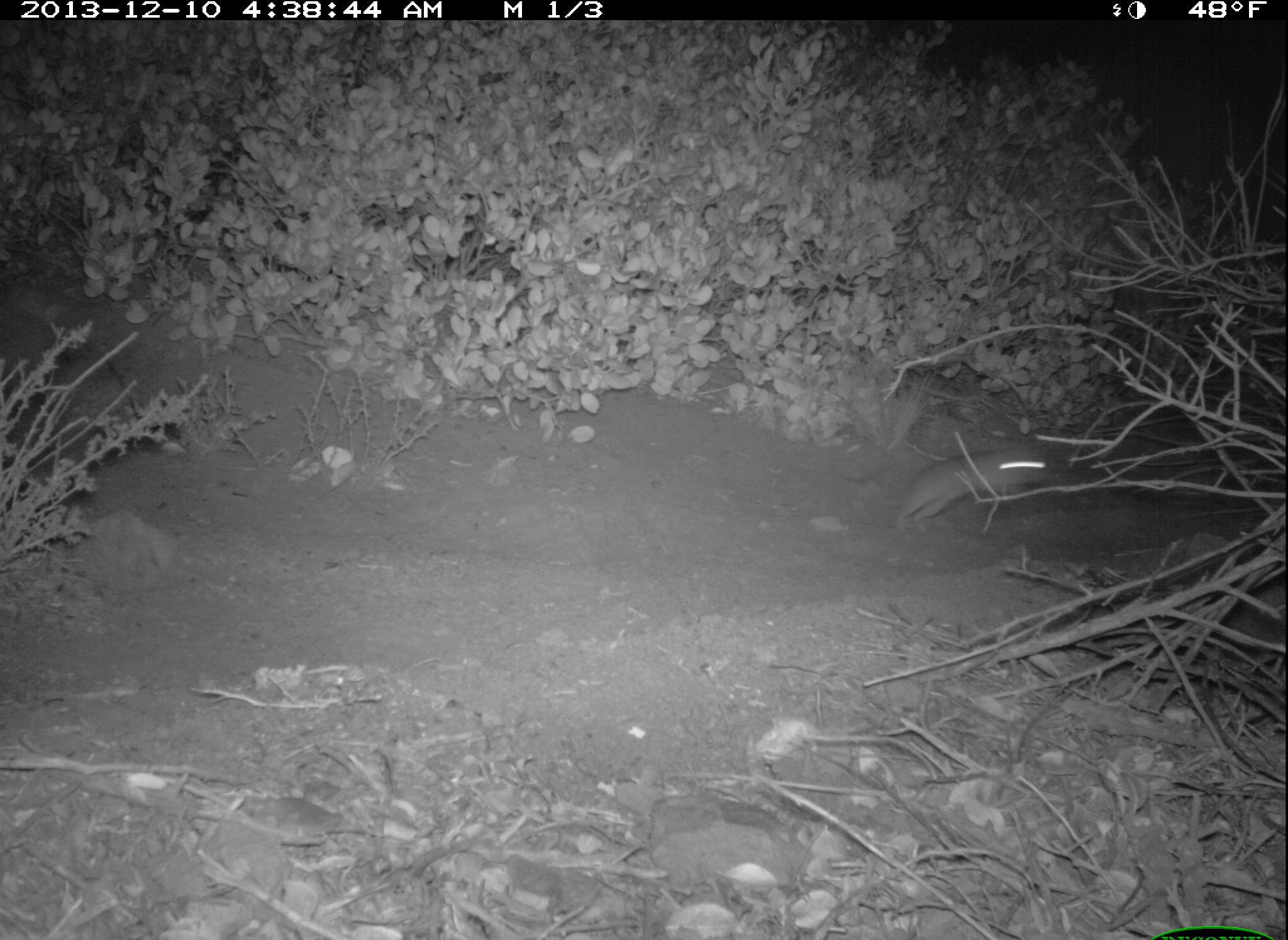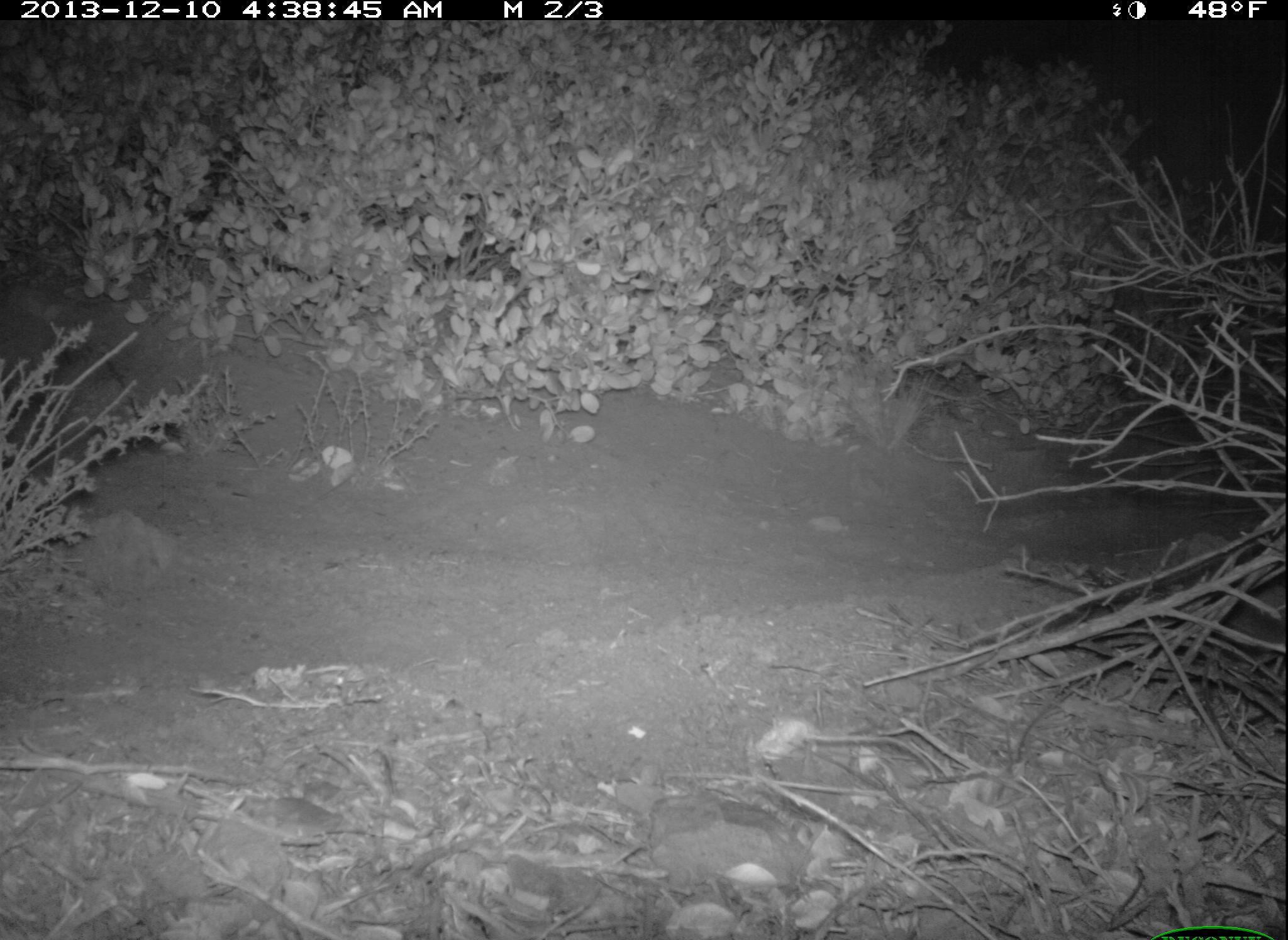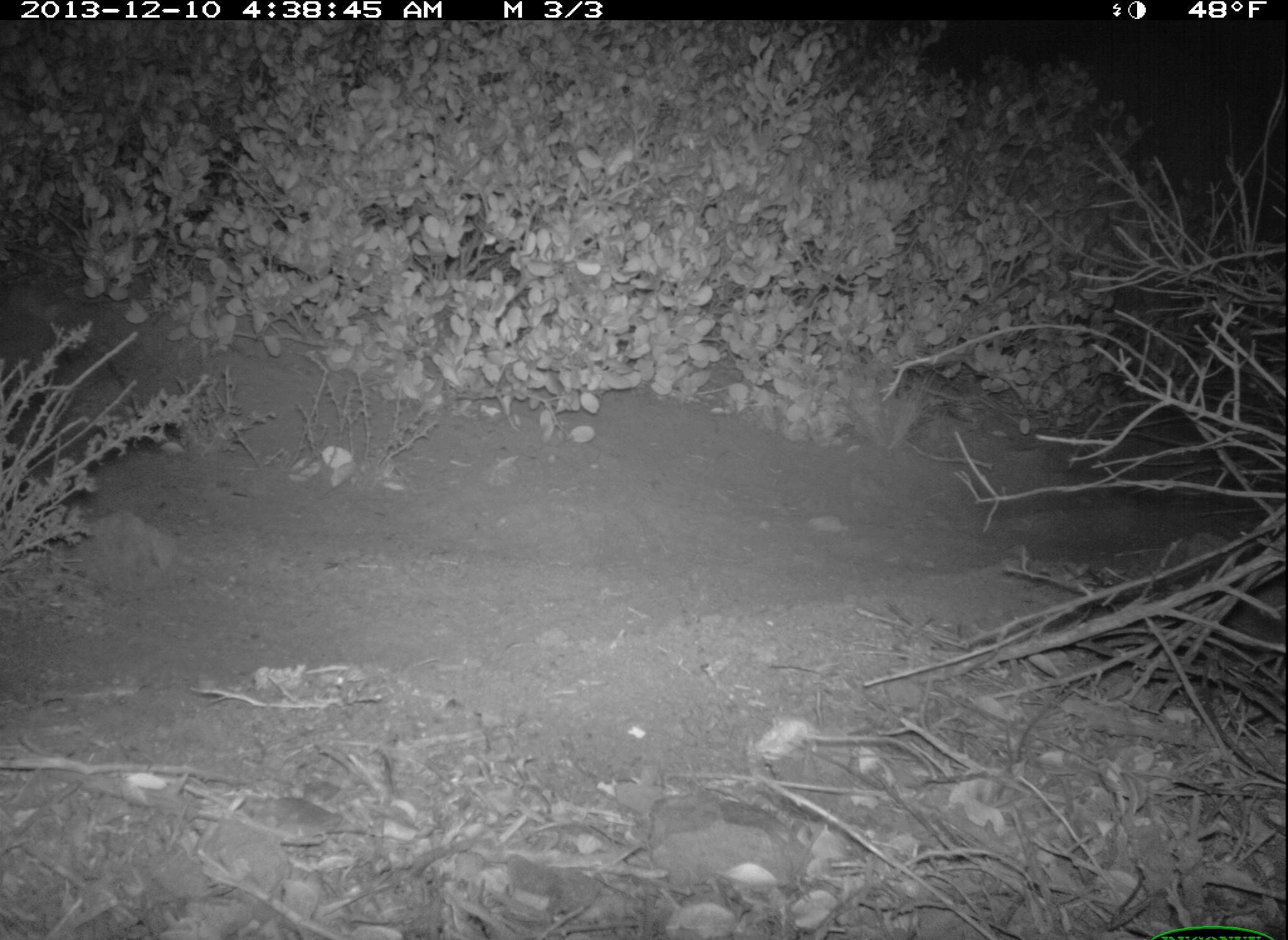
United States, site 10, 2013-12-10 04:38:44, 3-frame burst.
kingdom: Animalia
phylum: Chordata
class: Mammalia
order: Rodentia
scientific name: Rodentia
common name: rodent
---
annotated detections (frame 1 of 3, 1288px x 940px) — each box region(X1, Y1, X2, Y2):
rodent: region(847, 445, 1056, 530)